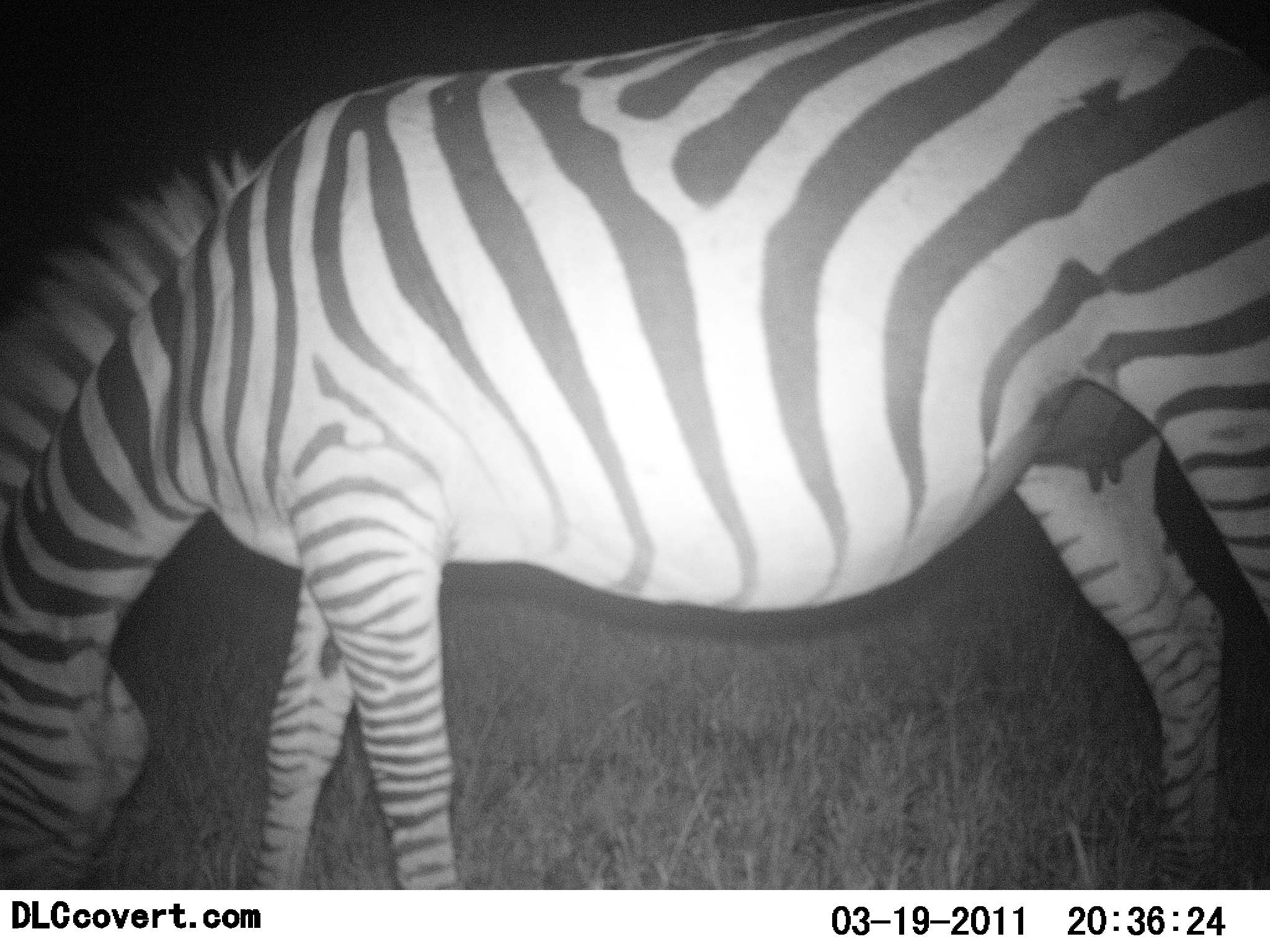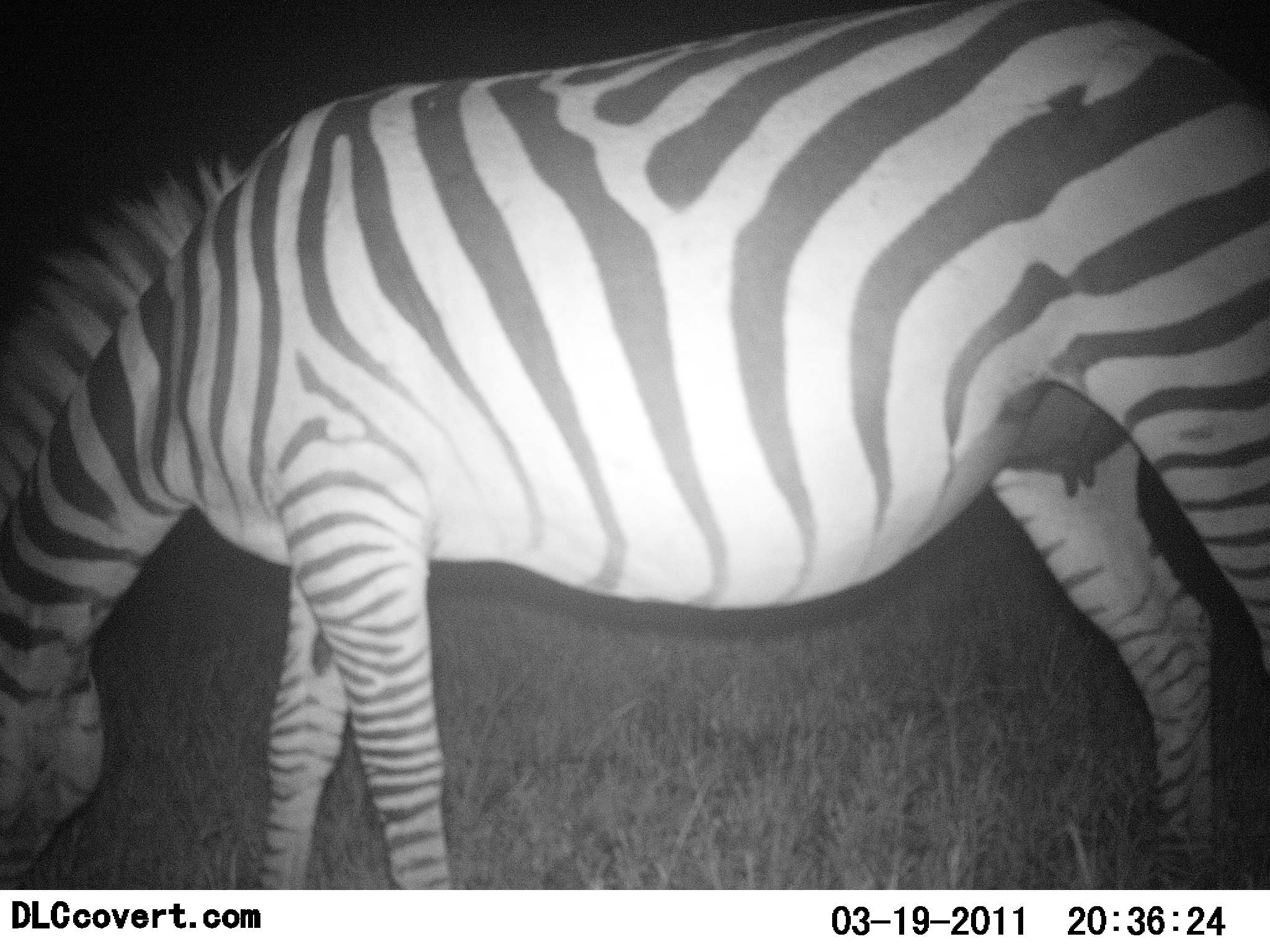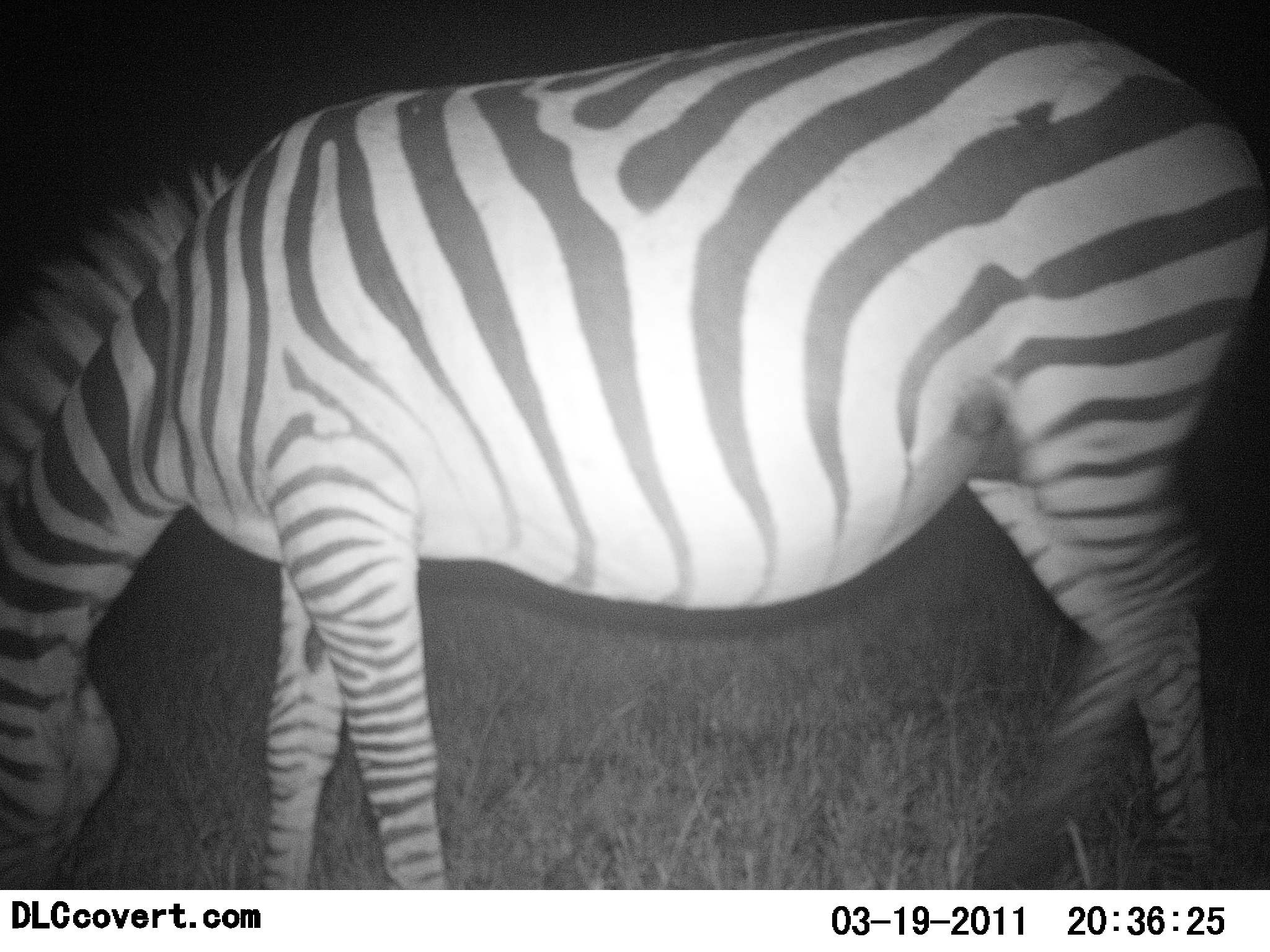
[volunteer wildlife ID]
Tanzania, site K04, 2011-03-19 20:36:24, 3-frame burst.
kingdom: Animalia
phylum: Chordata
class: Mammalia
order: Perissodactyla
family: Equidae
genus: Equus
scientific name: Equus quagga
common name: plains zebra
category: zebra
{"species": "zebra (plains zebra) (Equus quagga)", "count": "1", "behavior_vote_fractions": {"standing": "15%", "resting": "0%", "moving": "15%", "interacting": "0%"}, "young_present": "0%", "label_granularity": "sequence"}